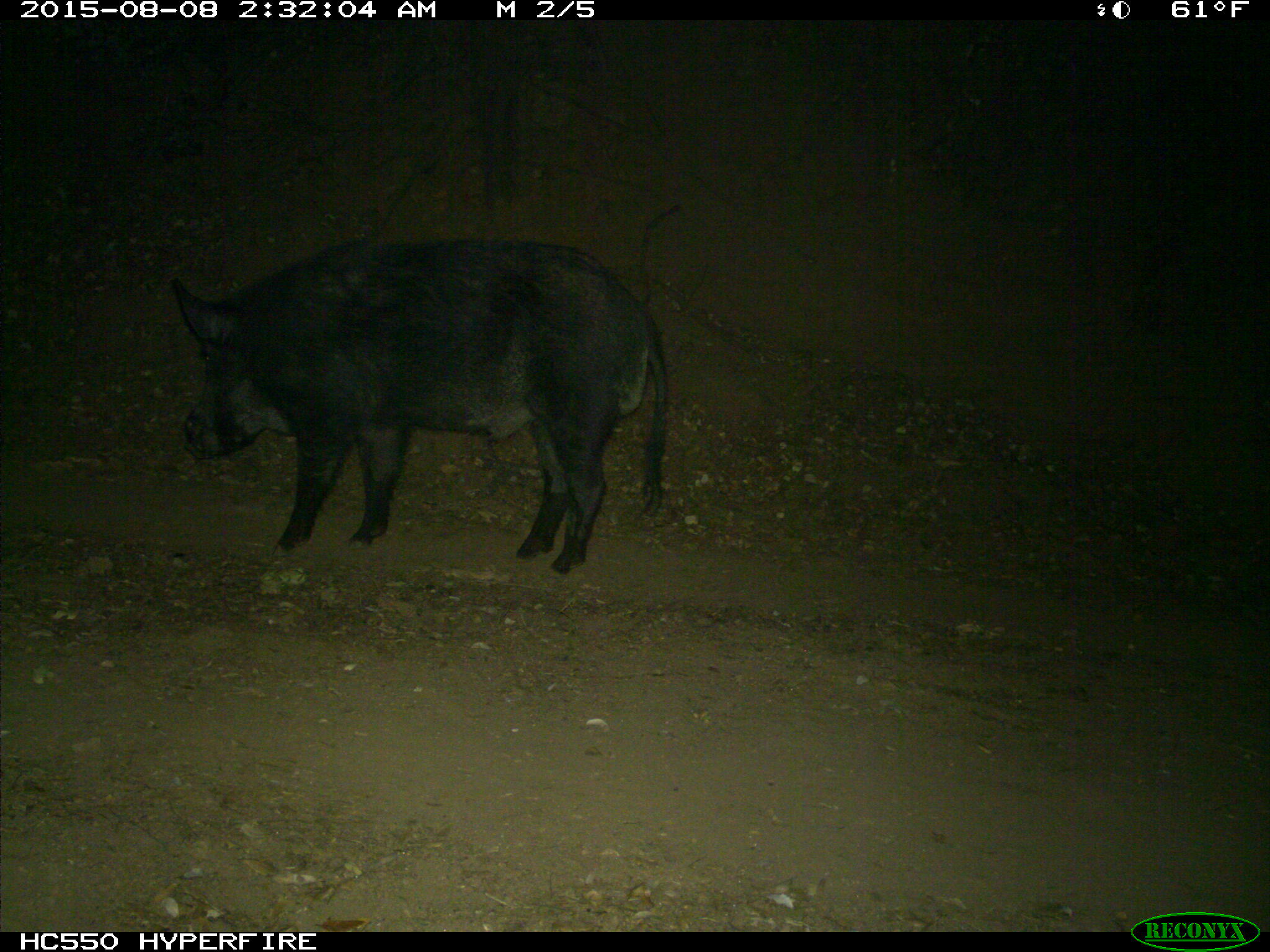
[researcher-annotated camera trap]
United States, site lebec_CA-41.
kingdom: Animalia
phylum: Chordata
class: Mammalia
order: Artiodactyla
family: Suidae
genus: Sus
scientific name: Sus scrofa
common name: wild boar